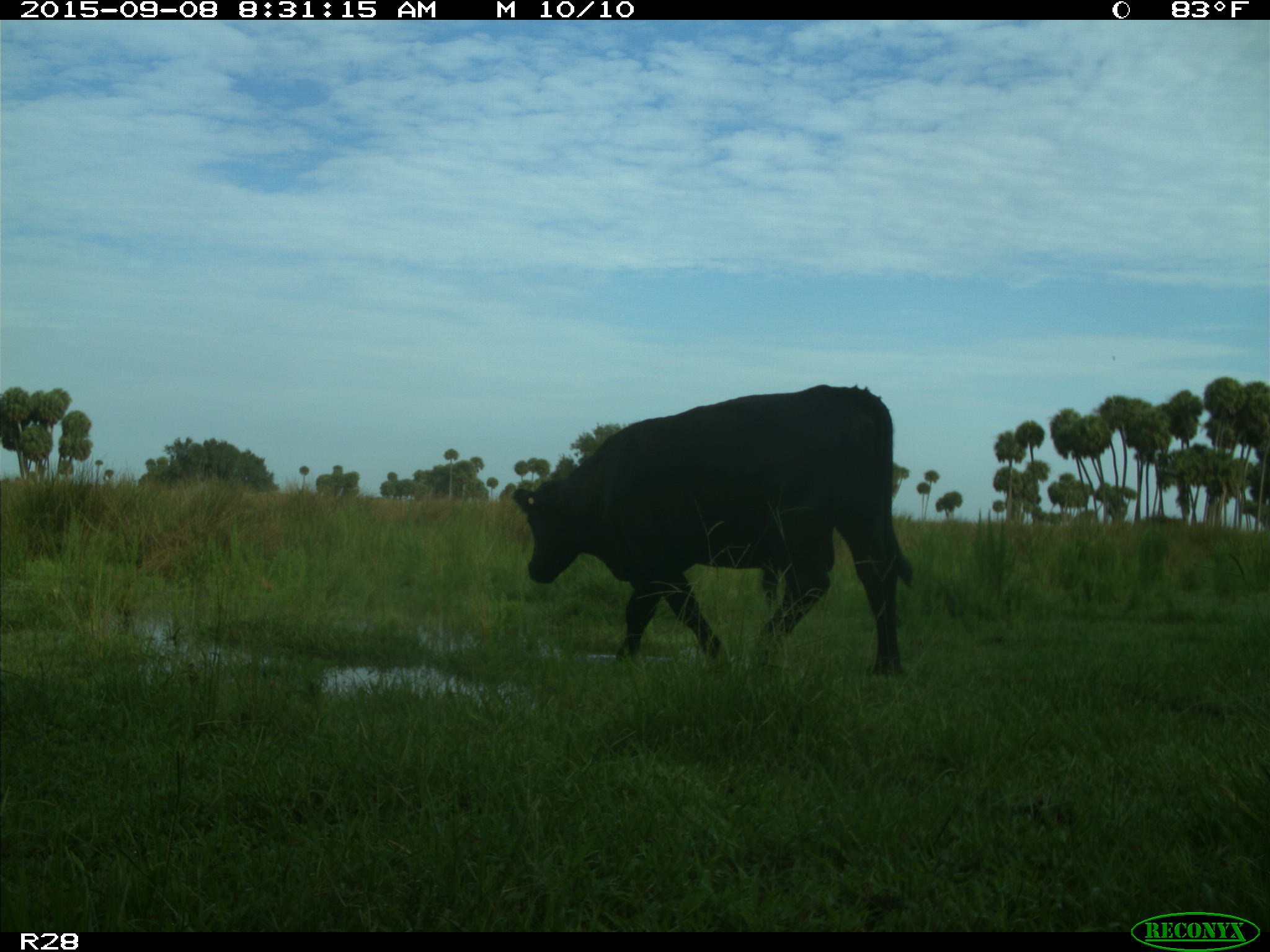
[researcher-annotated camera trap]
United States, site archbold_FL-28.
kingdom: Animalia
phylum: Chordata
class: Mammalia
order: Artiodactyla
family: Bovidae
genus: Bos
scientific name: Bos taurus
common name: domestic cow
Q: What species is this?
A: Bos taurus (domestic cow).